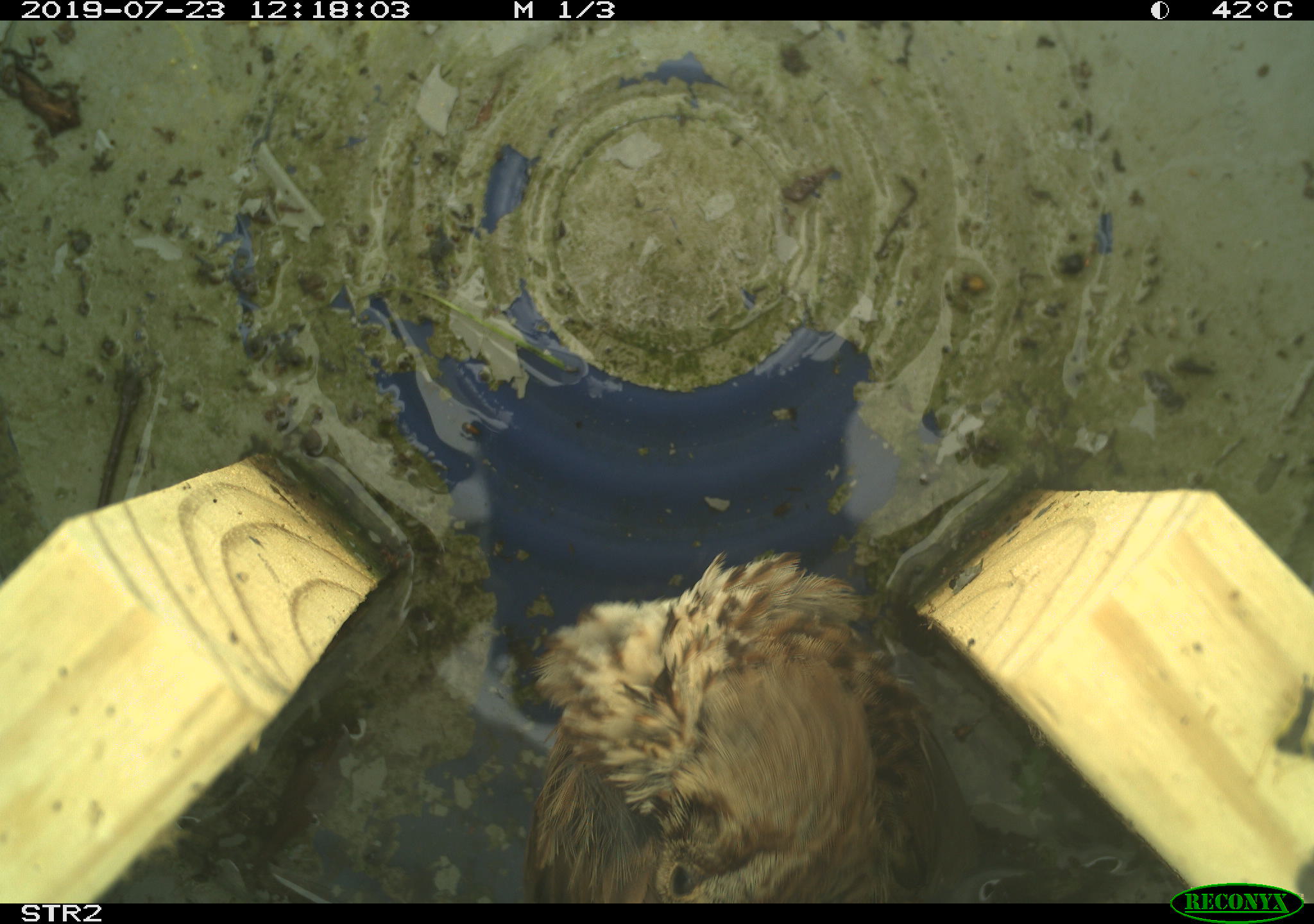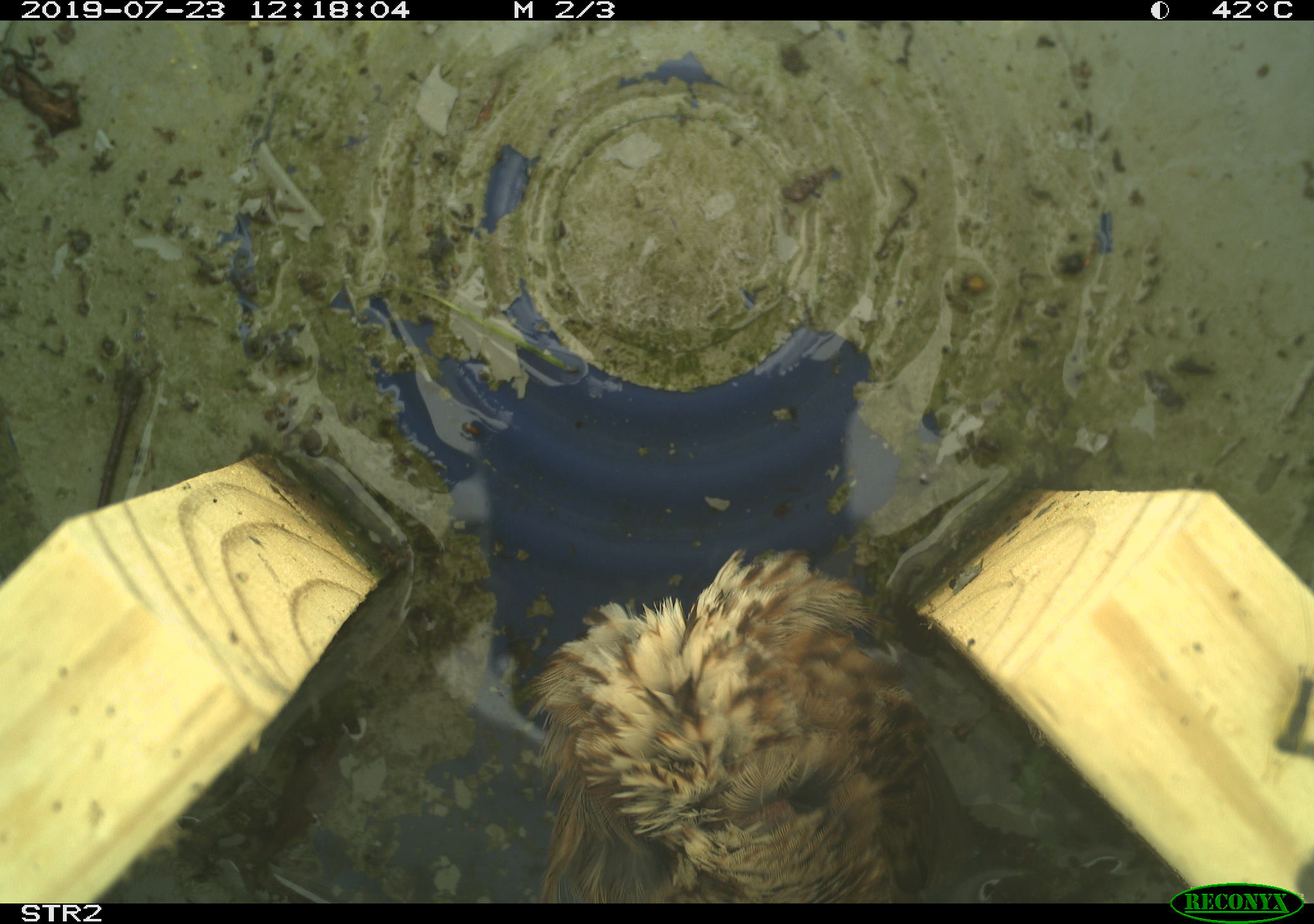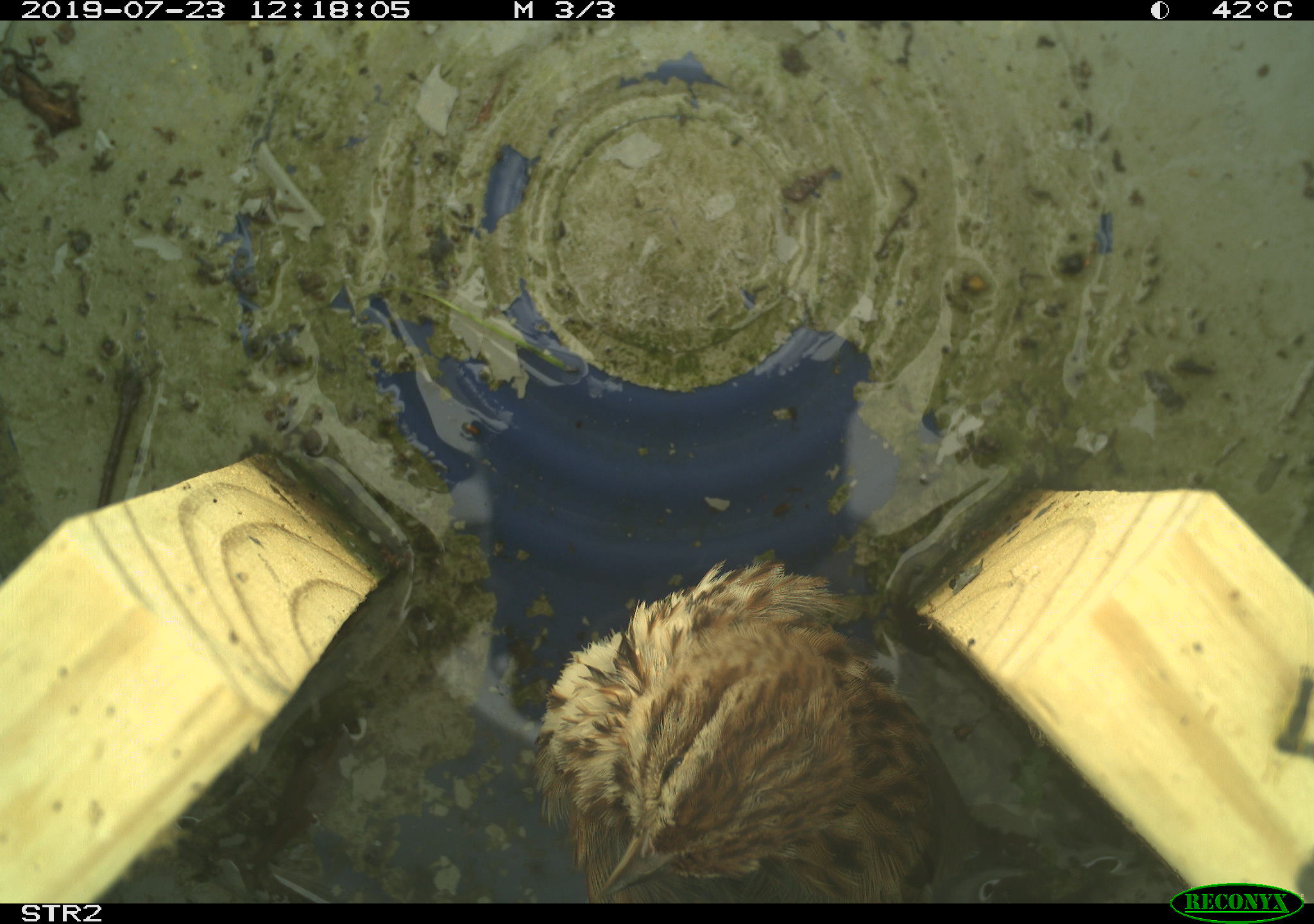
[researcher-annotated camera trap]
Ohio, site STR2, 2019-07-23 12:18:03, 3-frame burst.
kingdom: Animalia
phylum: Chordata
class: Aves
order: Passeriformes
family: Passerellidae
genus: Melospiza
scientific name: Melospiza melodia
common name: song sparrow